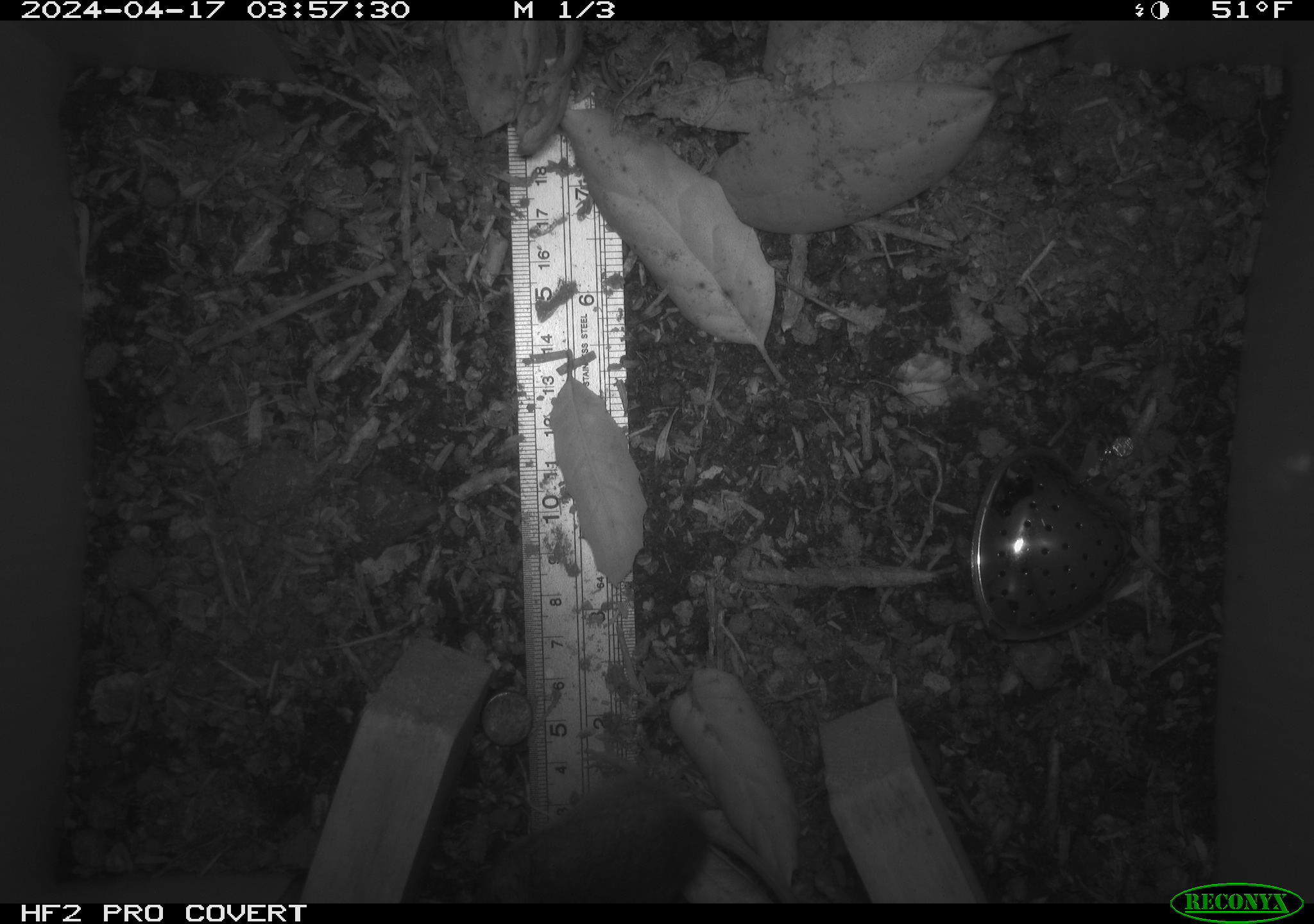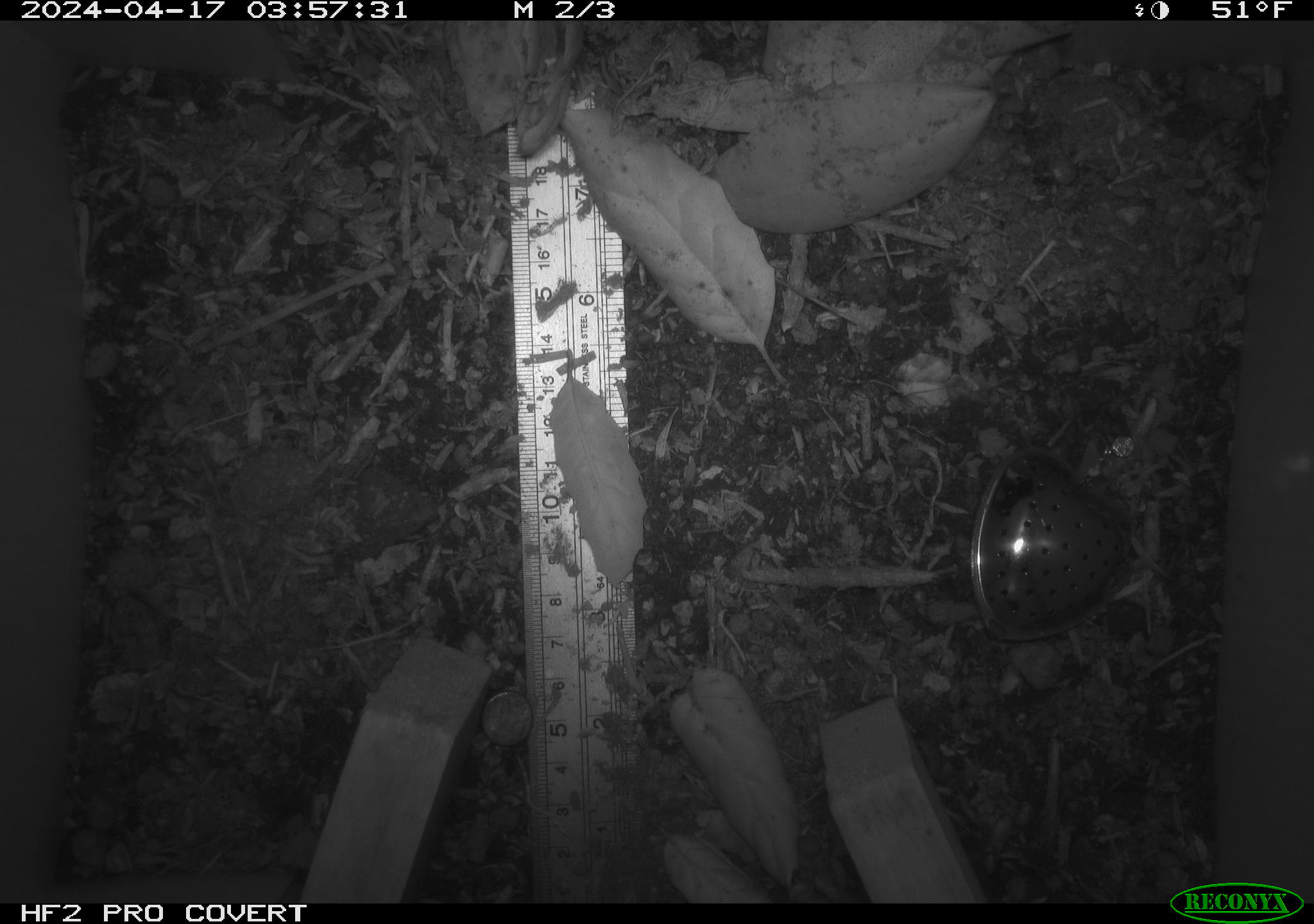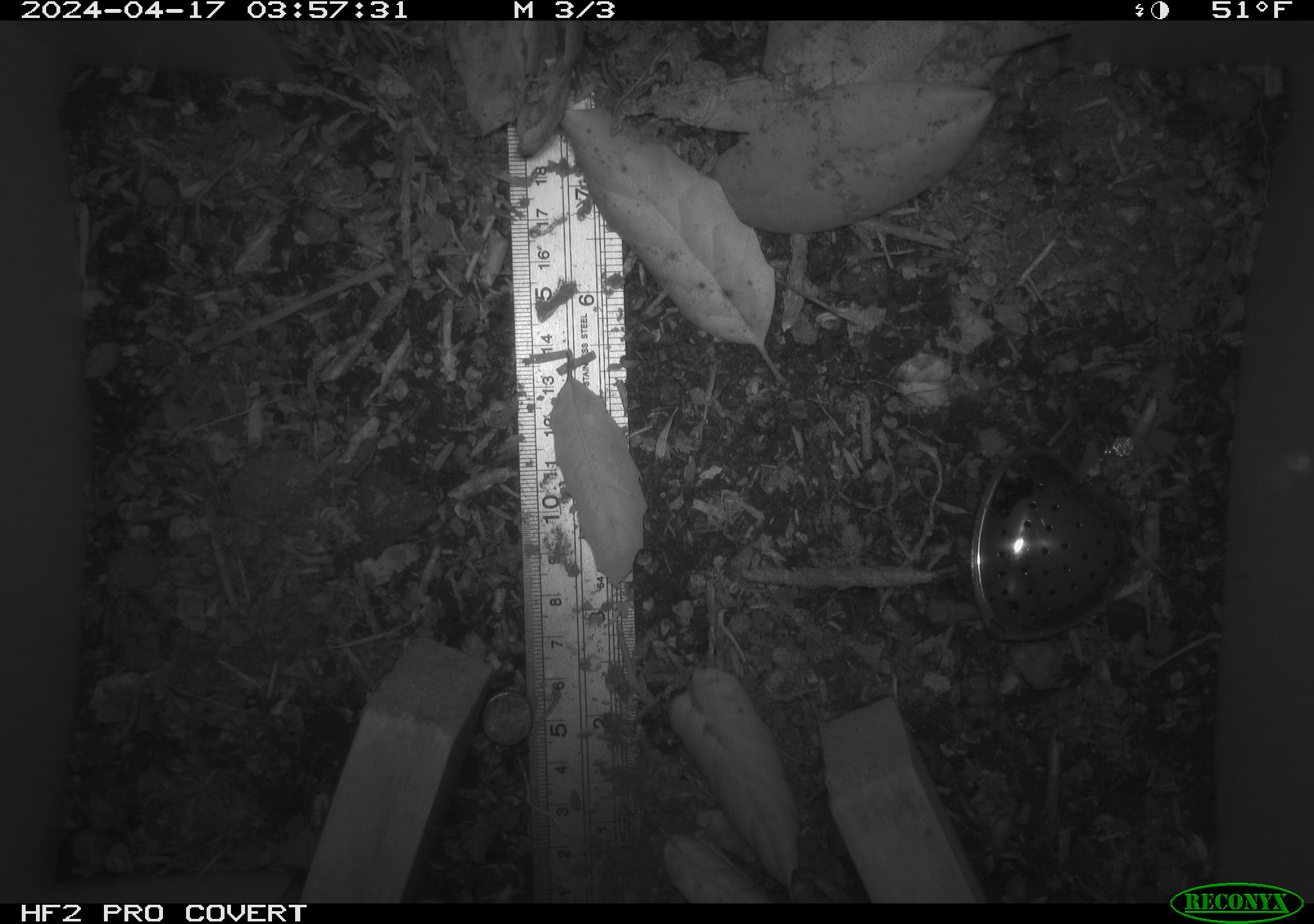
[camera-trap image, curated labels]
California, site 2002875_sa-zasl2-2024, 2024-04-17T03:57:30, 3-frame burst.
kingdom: Animalia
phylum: Chordata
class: Mammalia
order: Rodentia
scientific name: Rodentia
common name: rodent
Rodent (Rodentia).